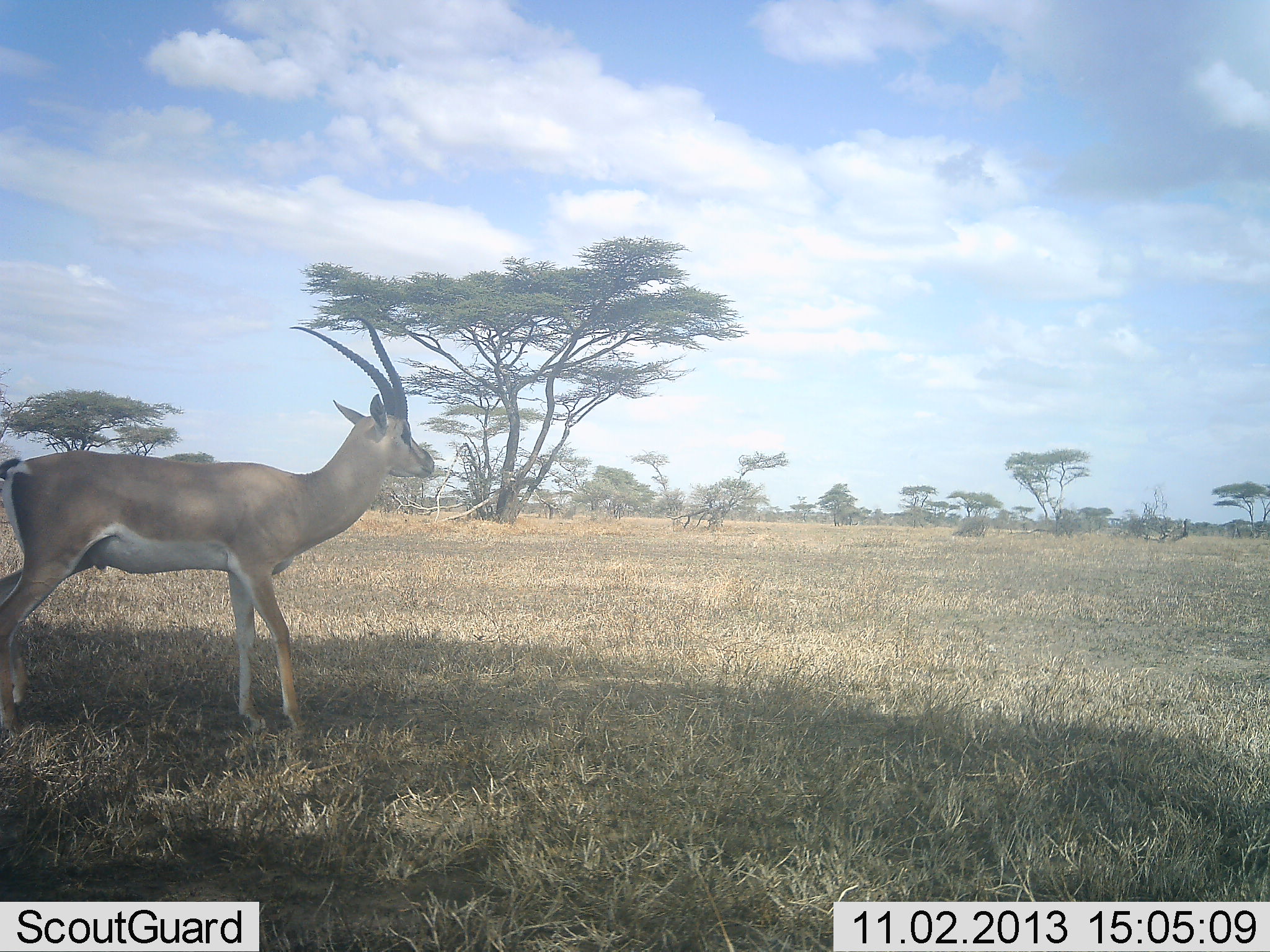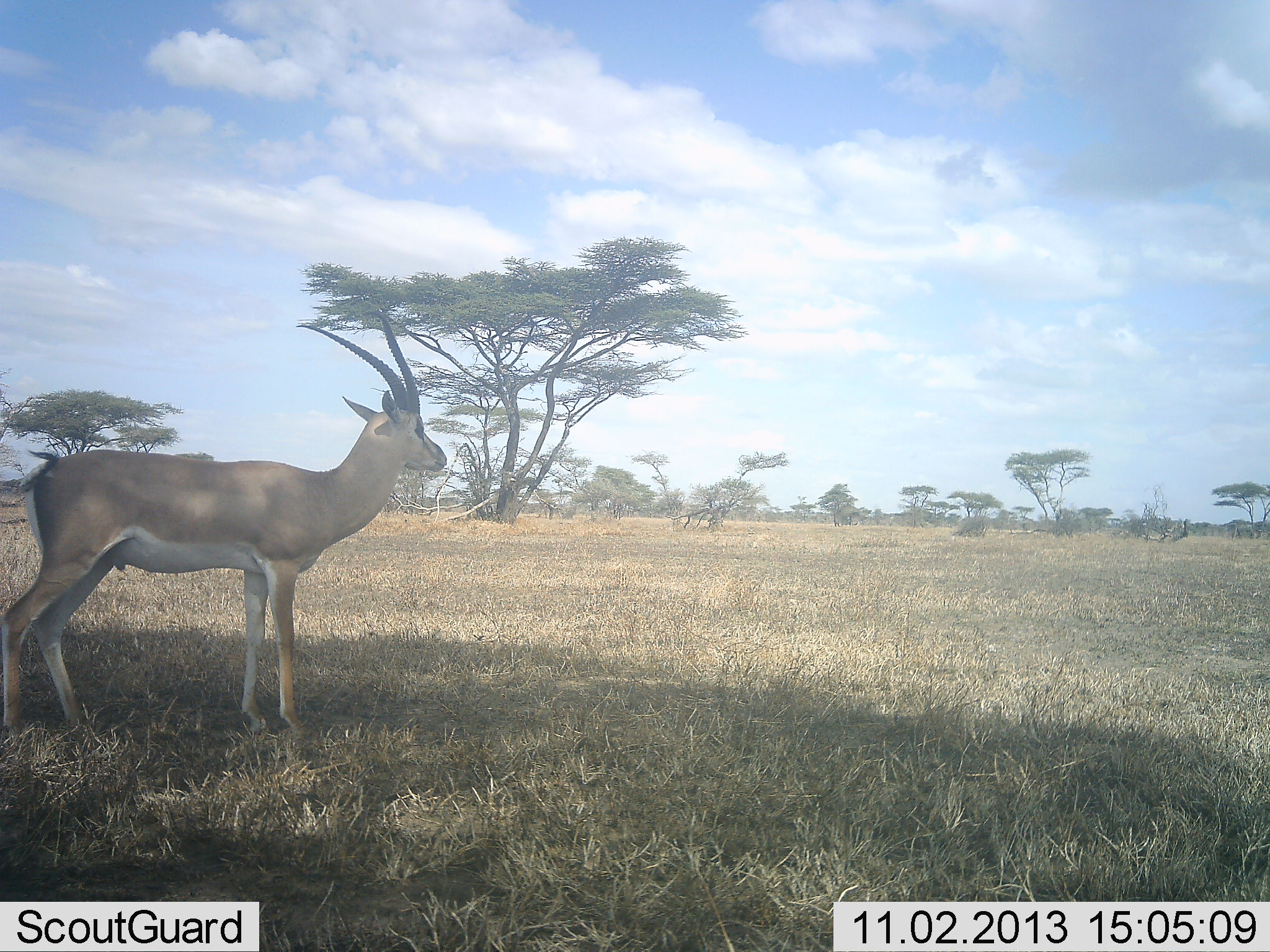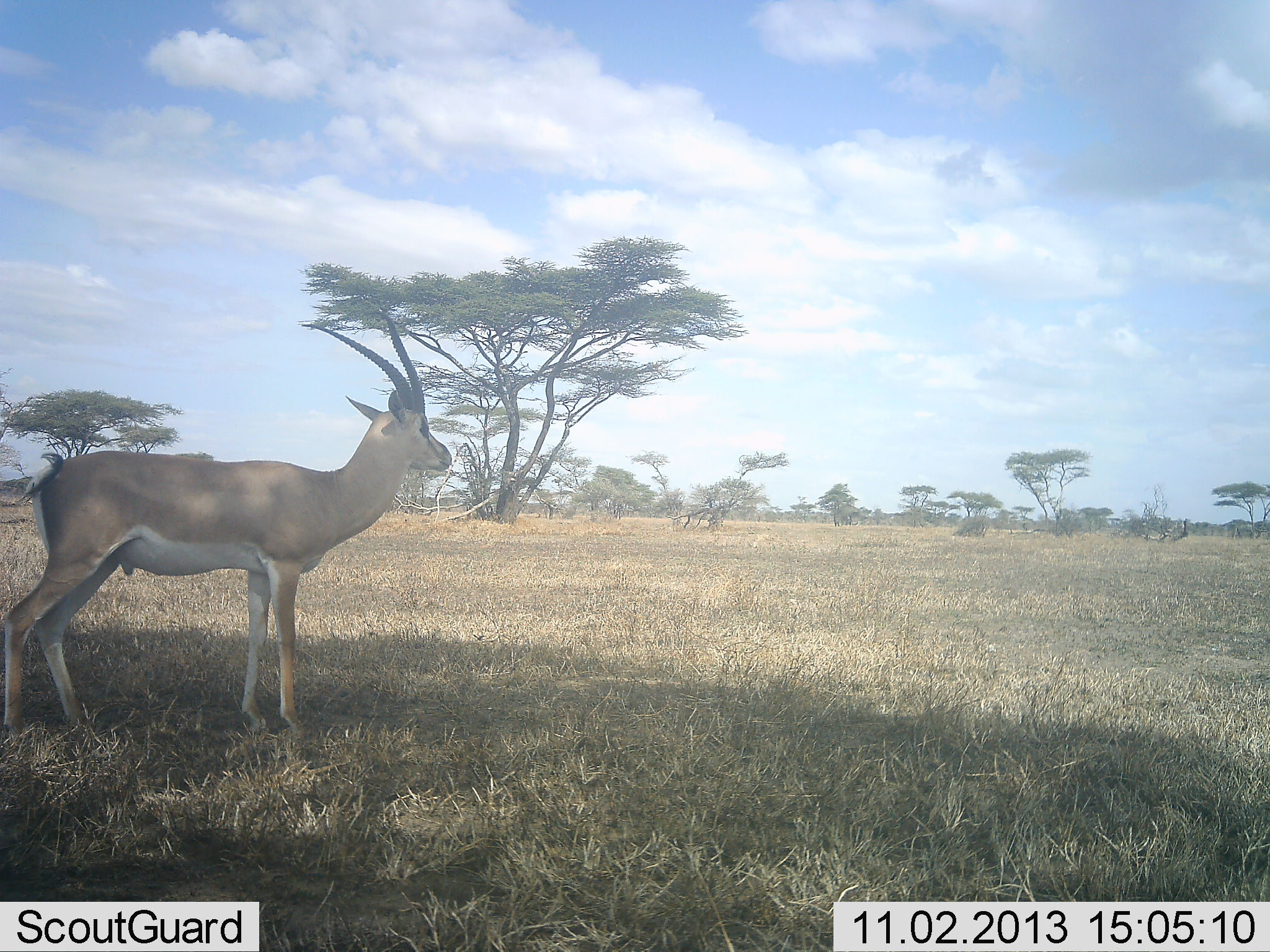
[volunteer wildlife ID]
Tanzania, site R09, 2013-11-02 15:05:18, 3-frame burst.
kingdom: Animalia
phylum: Chordata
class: Mammalia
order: Artiodactyla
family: Bovidae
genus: Nanger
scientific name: Nanger granti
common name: grant's gazelle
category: gazellegrants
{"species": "gazellegrants (grant's gazelle) (Nanger granti)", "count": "1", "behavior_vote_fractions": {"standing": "86%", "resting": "0%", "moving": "14%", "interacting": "0%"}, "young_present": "0%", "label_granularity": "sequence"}